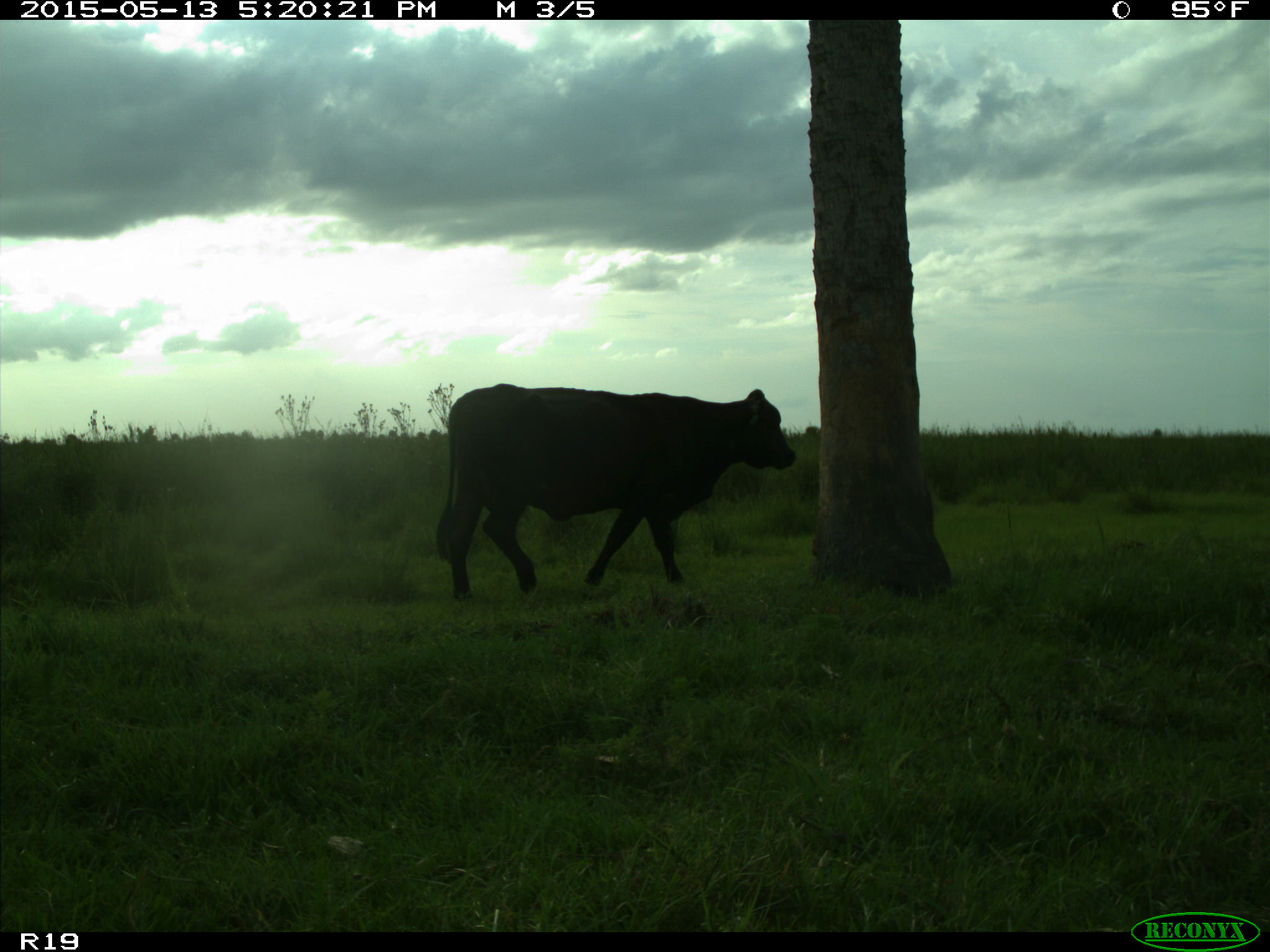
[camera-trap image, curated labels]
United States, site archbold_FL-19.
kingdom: Animalia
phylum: Chordata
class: Mammalia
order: Artiodactyla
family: Bovidae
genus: Bos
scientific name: Bos taurus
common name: domestic cow